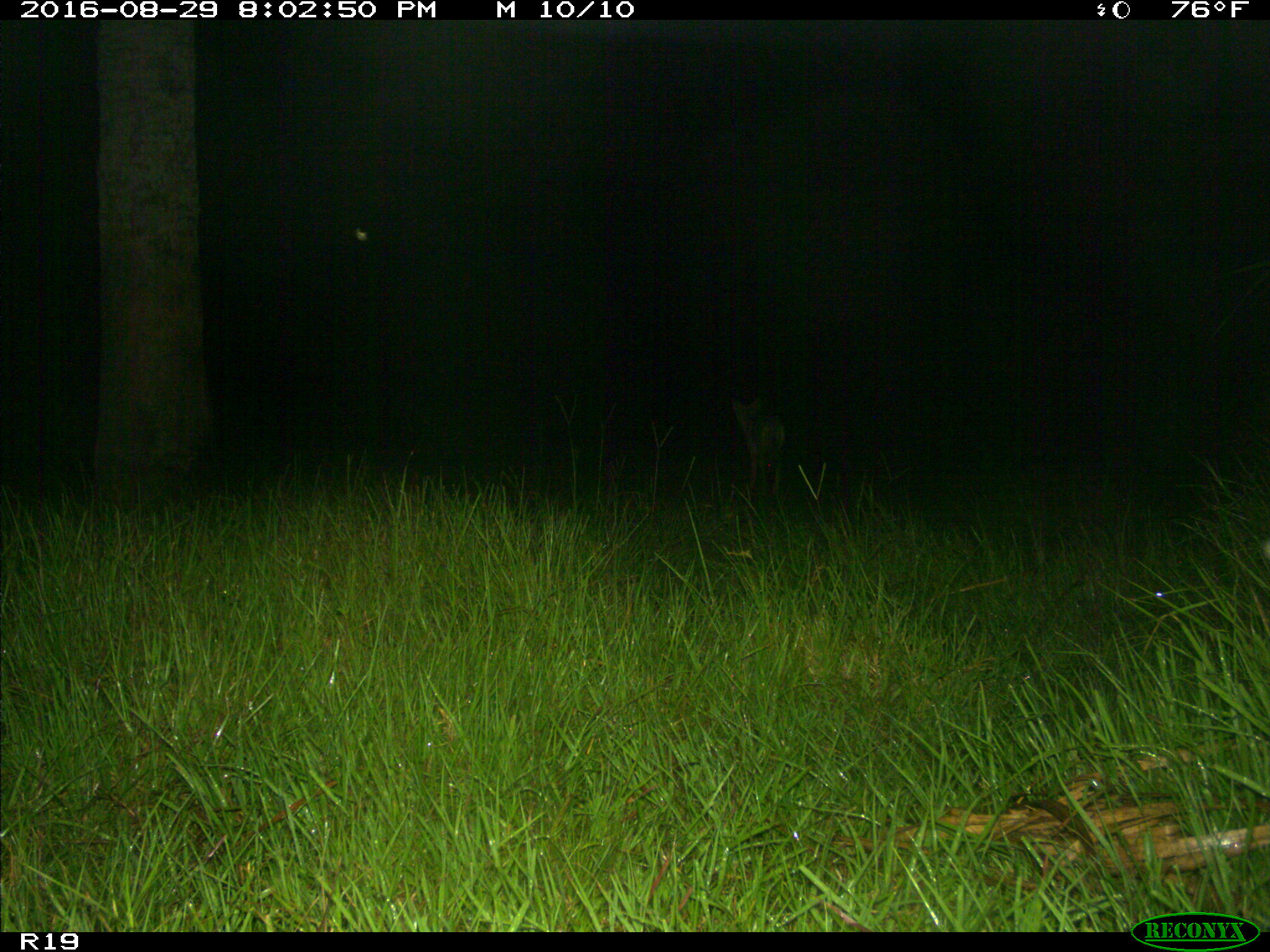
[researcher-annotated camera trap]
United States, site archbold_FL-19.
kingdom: Animalia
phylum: Chordata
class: Mammalia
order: Carnivora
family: Canidae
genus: Canis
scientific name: Canis latrans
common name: coyote